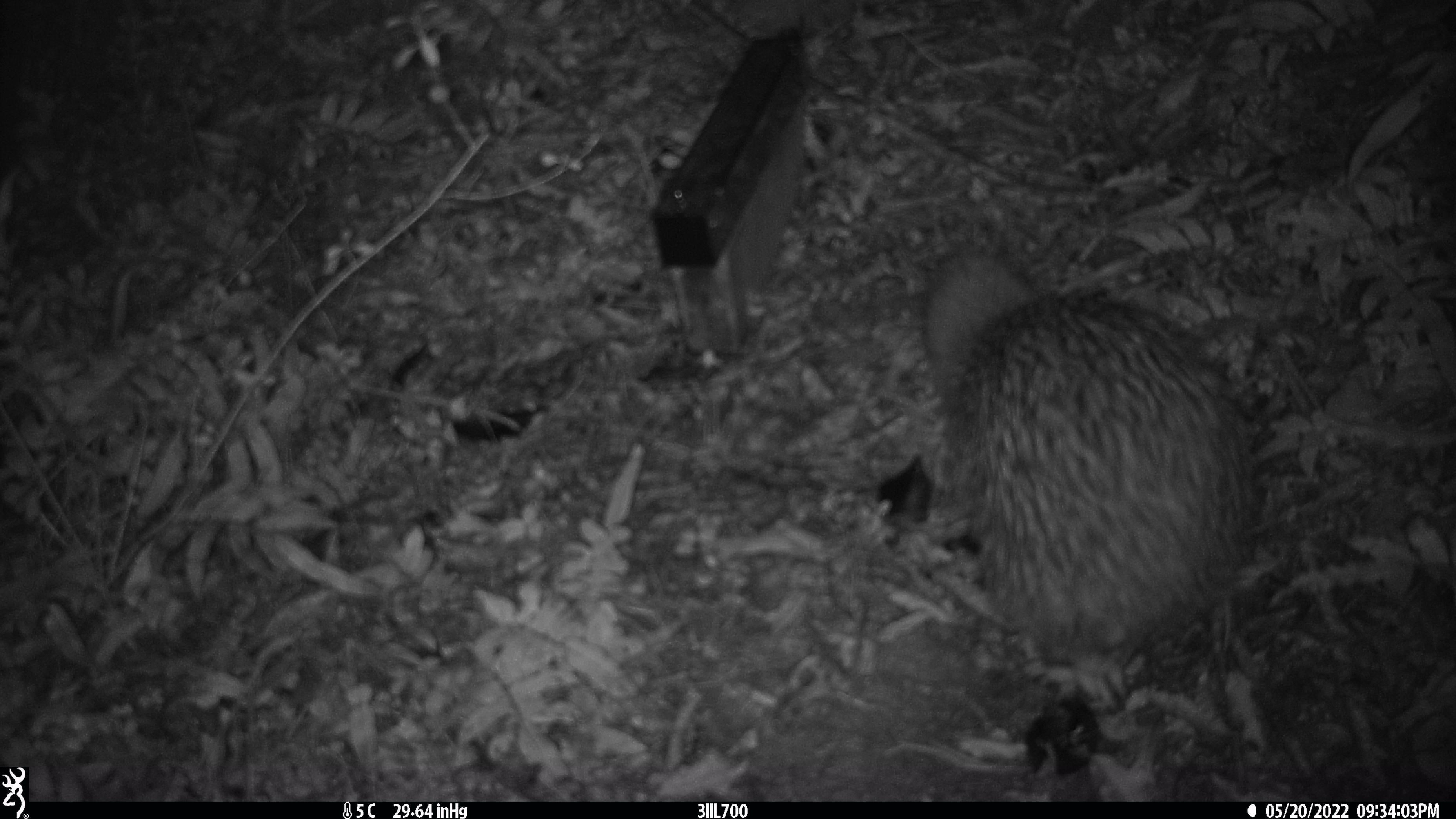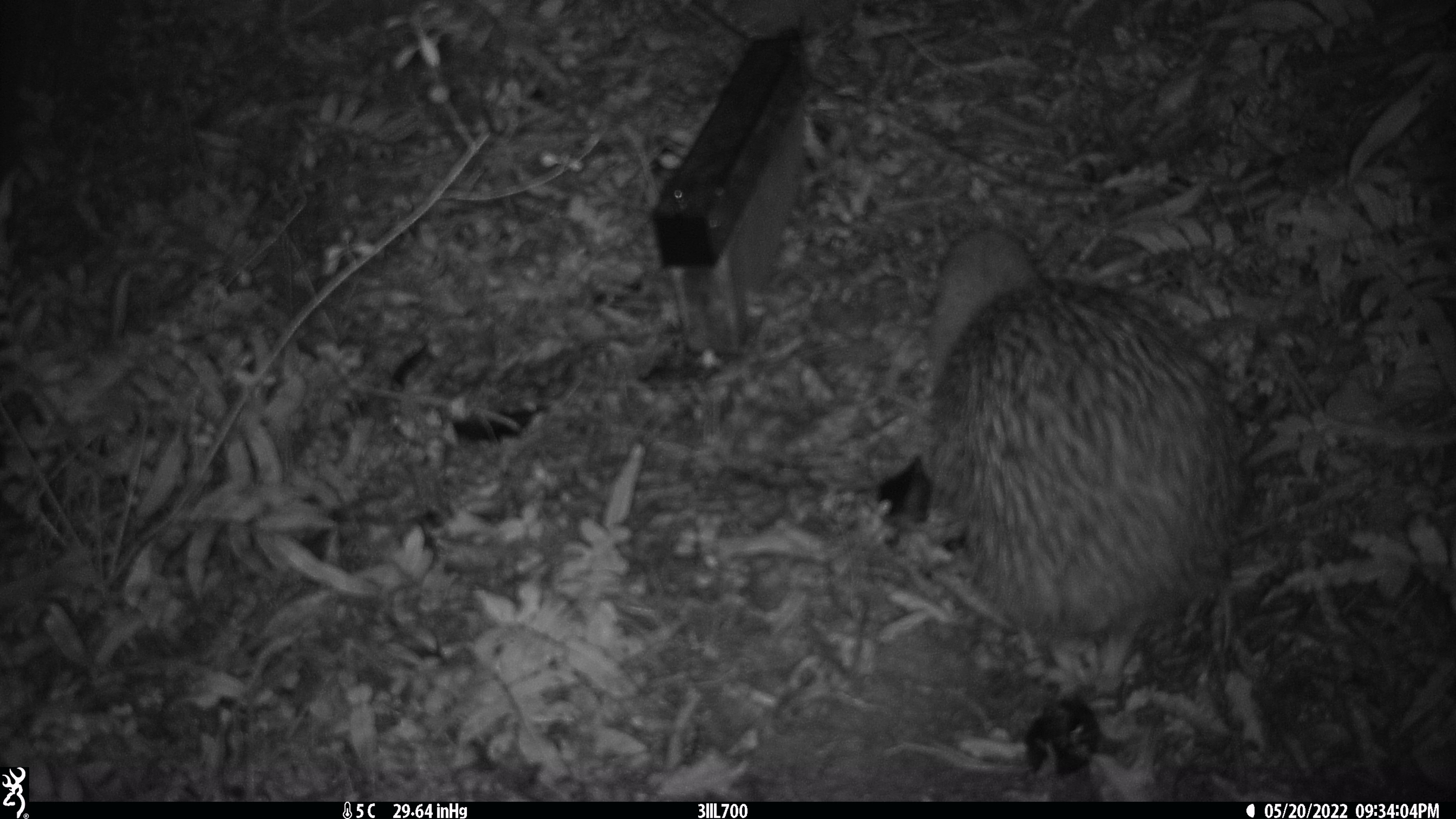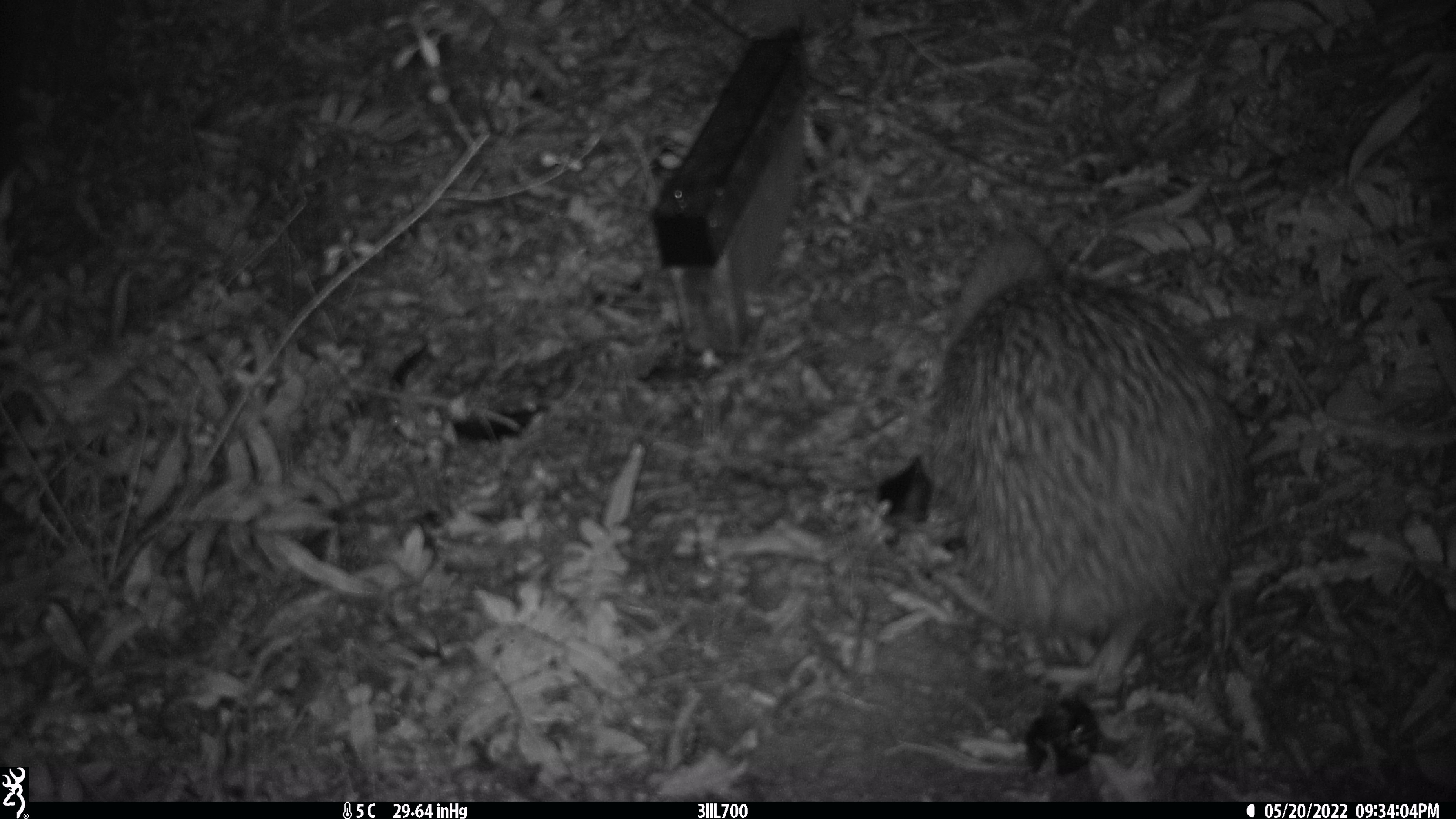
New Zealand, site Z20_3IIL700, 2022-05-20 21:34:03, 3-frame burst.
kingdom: Animalia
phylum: Chordata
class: Aves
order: Apterygiformes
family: Apterygidae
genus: Apteryx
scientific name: Apteryx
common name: kiwi